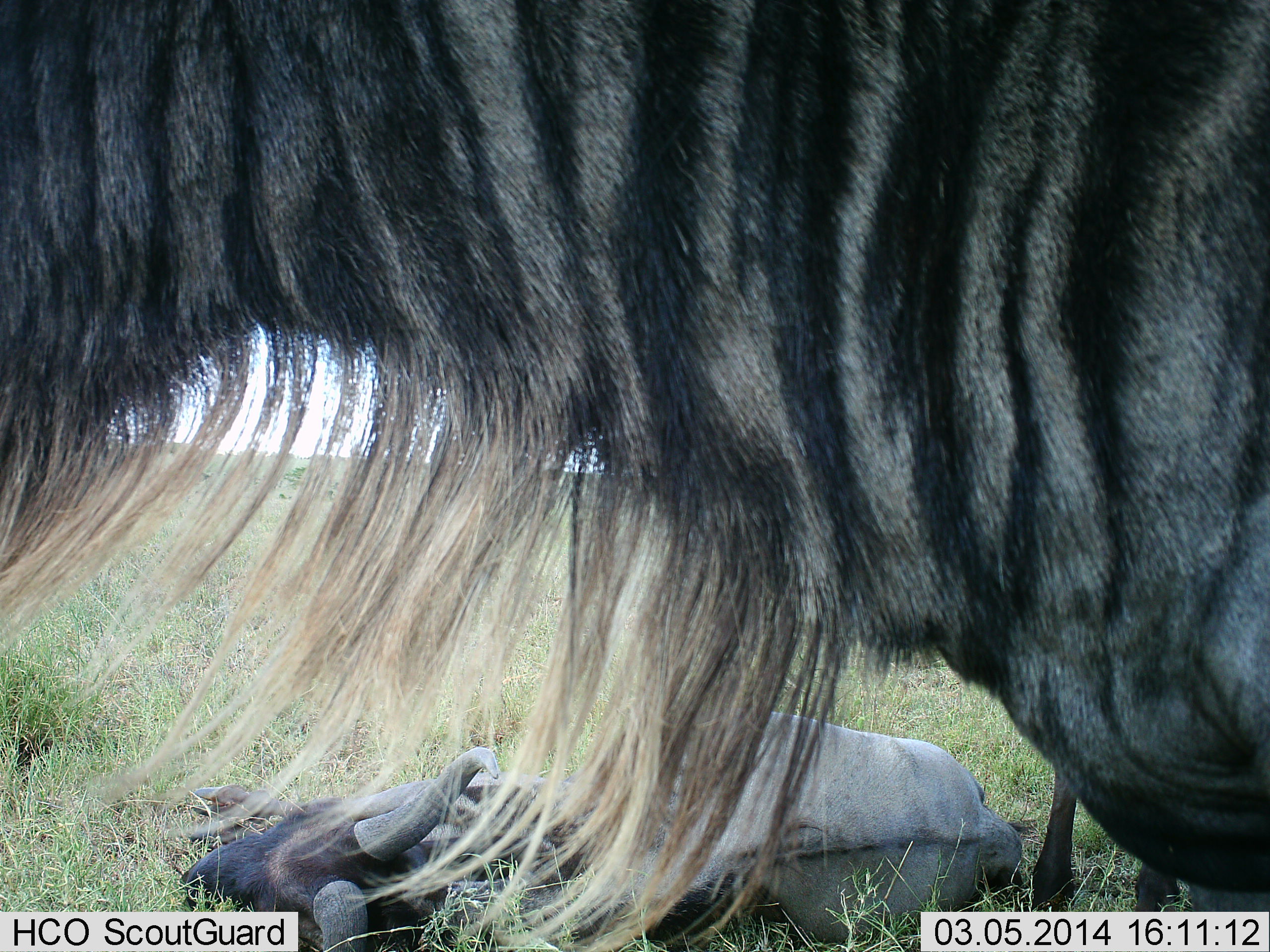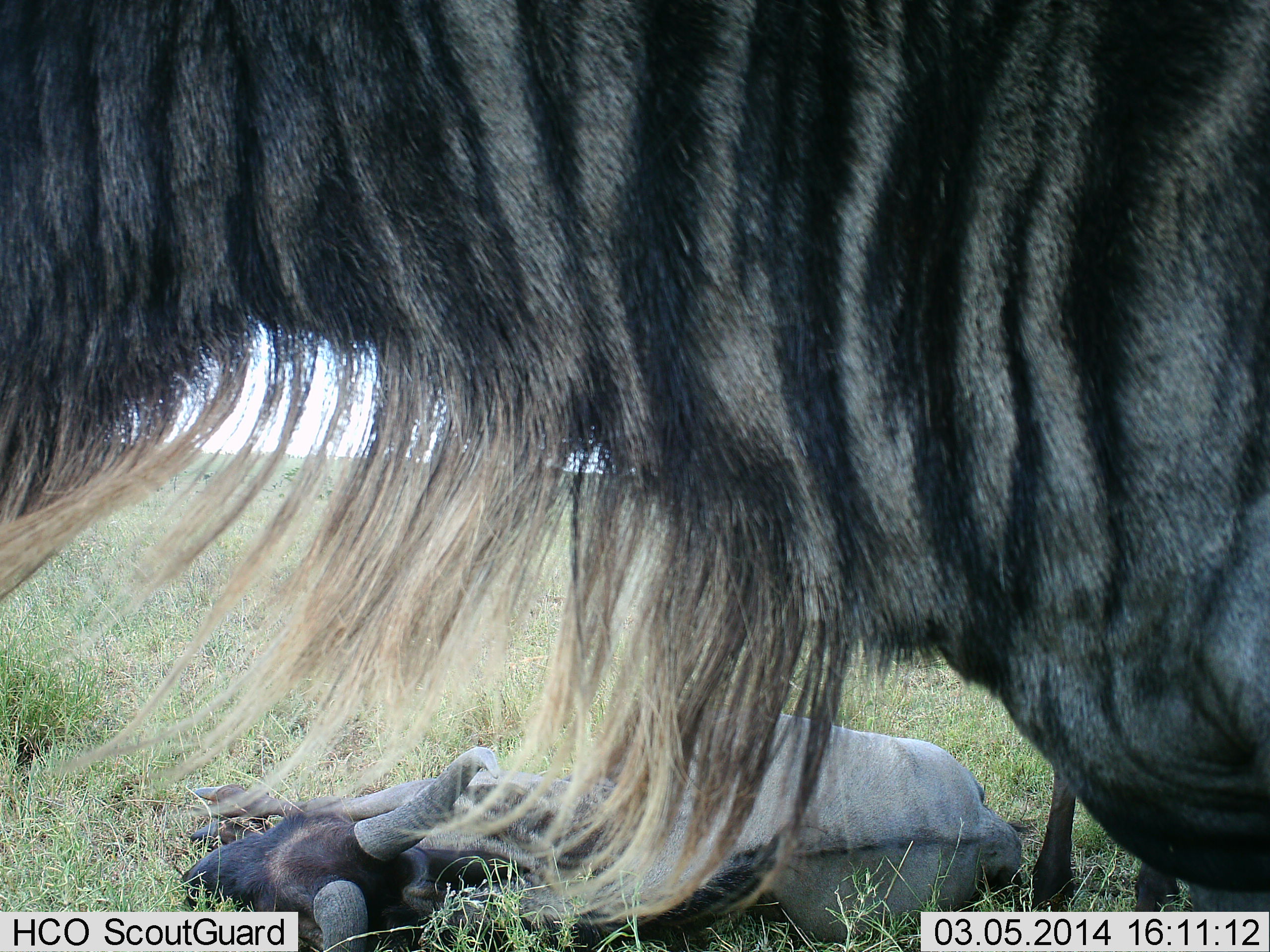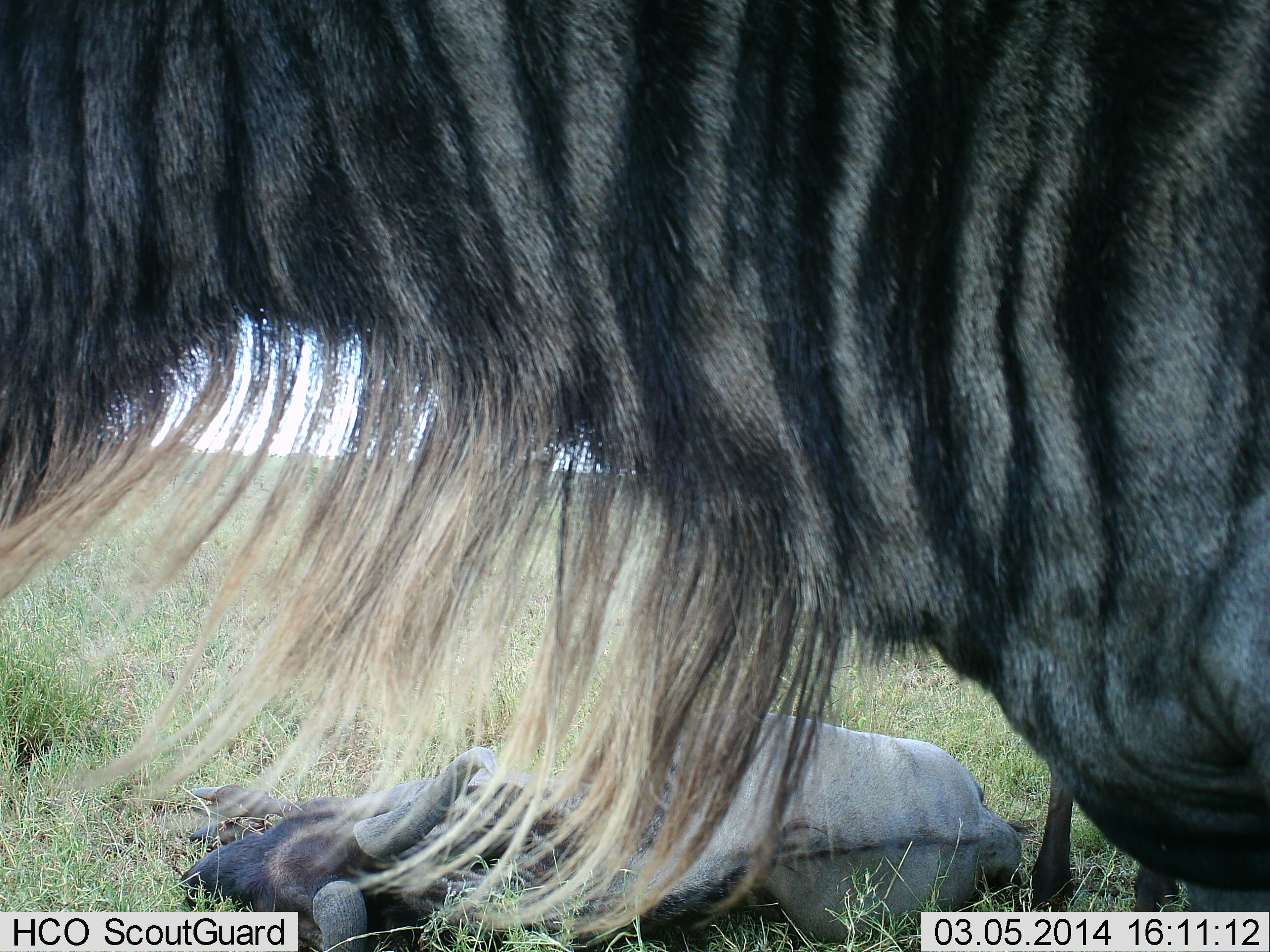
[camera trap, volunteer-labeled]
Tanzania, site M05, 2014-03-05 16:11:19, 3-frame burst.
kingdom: Animalia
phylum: Chordata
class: Mammalia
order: Artiodactyla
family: Bovidae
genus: Connochaetes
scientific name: Connochaetes taurinus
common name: blue wildebeest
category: wildebeest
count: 2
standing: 70%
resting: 90%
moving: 0%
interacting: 0%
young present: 0%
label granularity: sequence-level